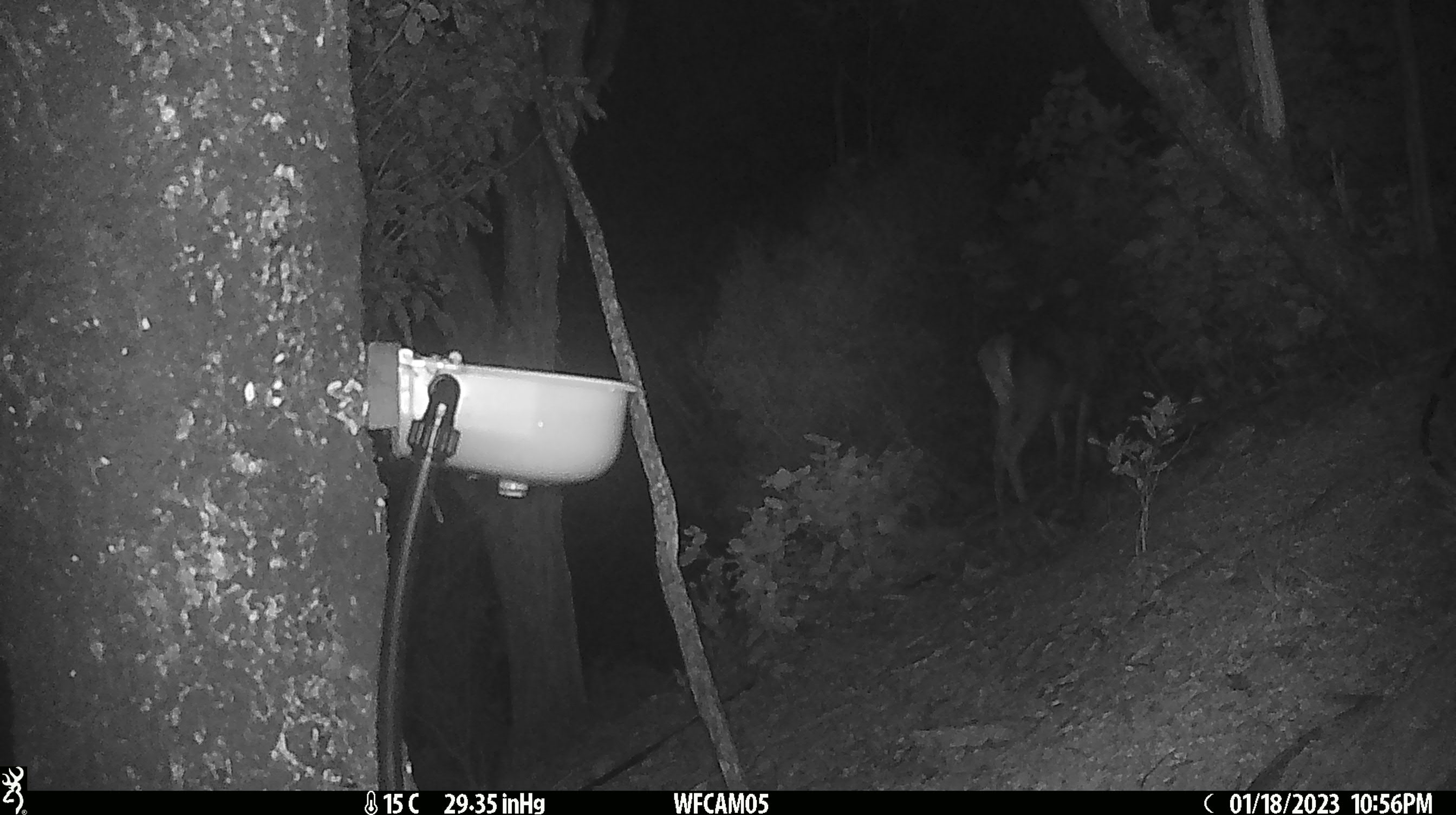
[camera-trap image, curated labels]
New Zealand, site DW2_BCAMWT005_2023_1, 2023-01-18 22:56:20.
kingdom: Animalia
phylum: Chordata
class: Mammalia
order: Artiodactyla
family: Cervidae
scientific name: Cervidae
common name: deer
Deer (Cervidae).